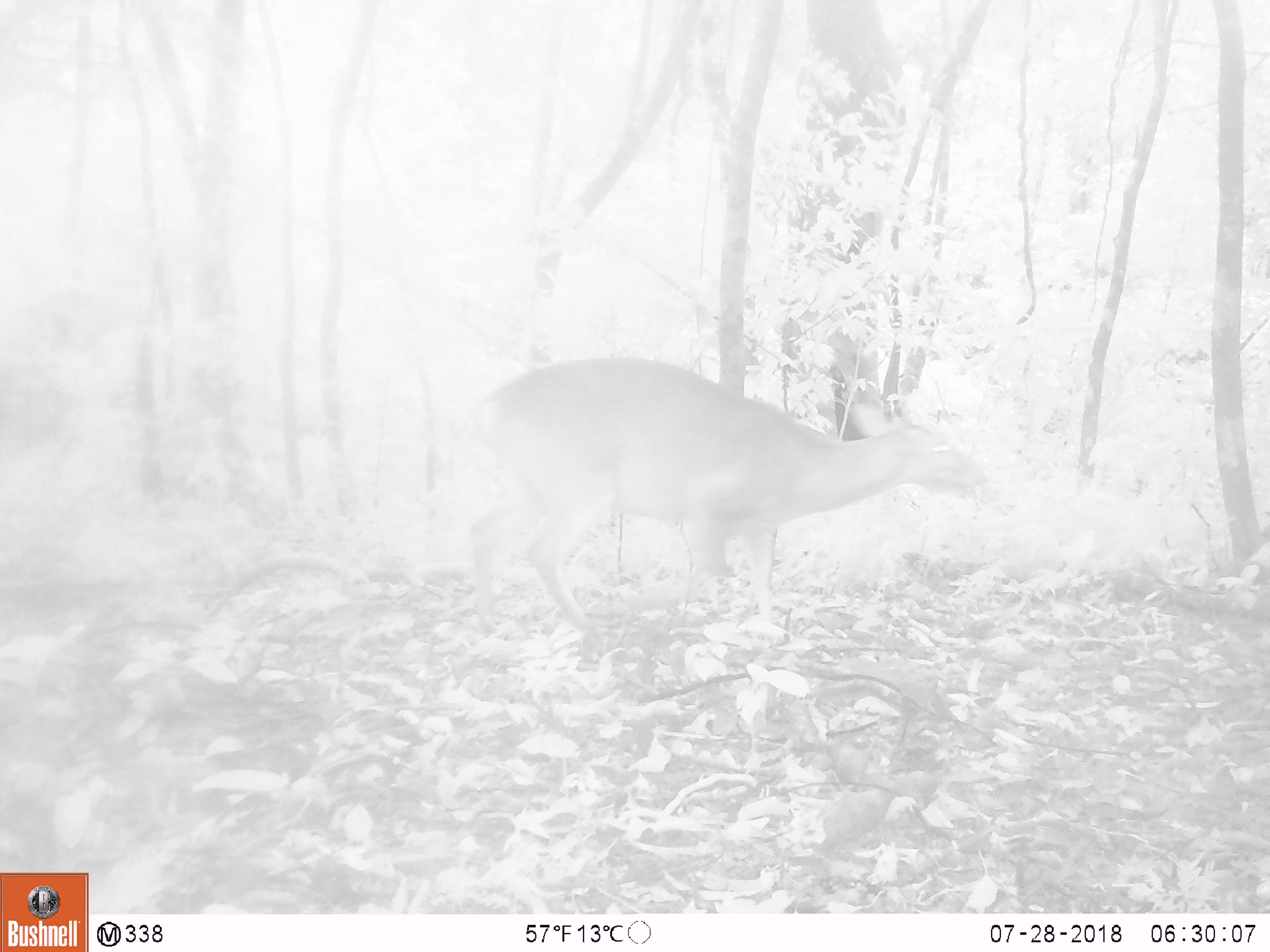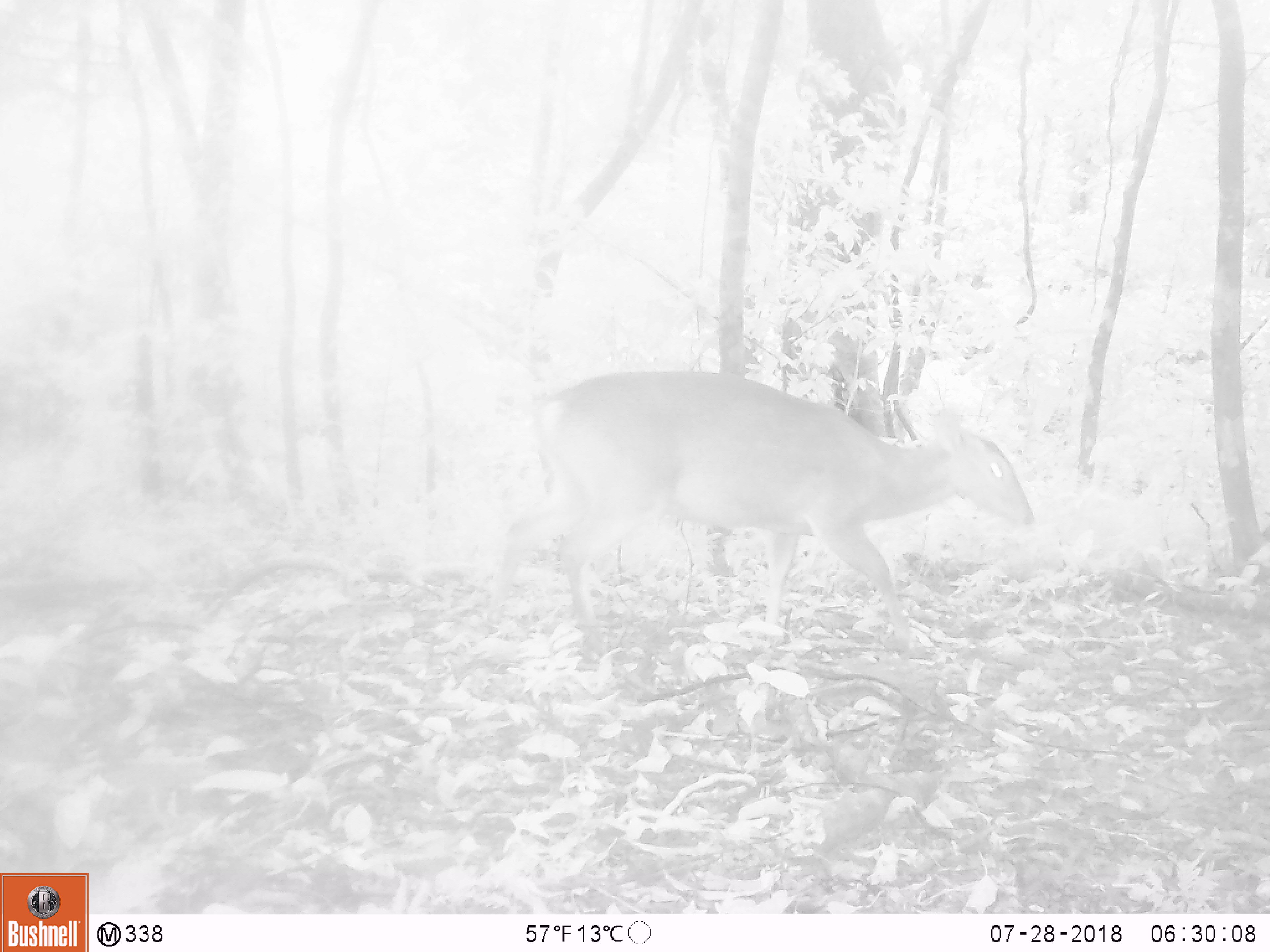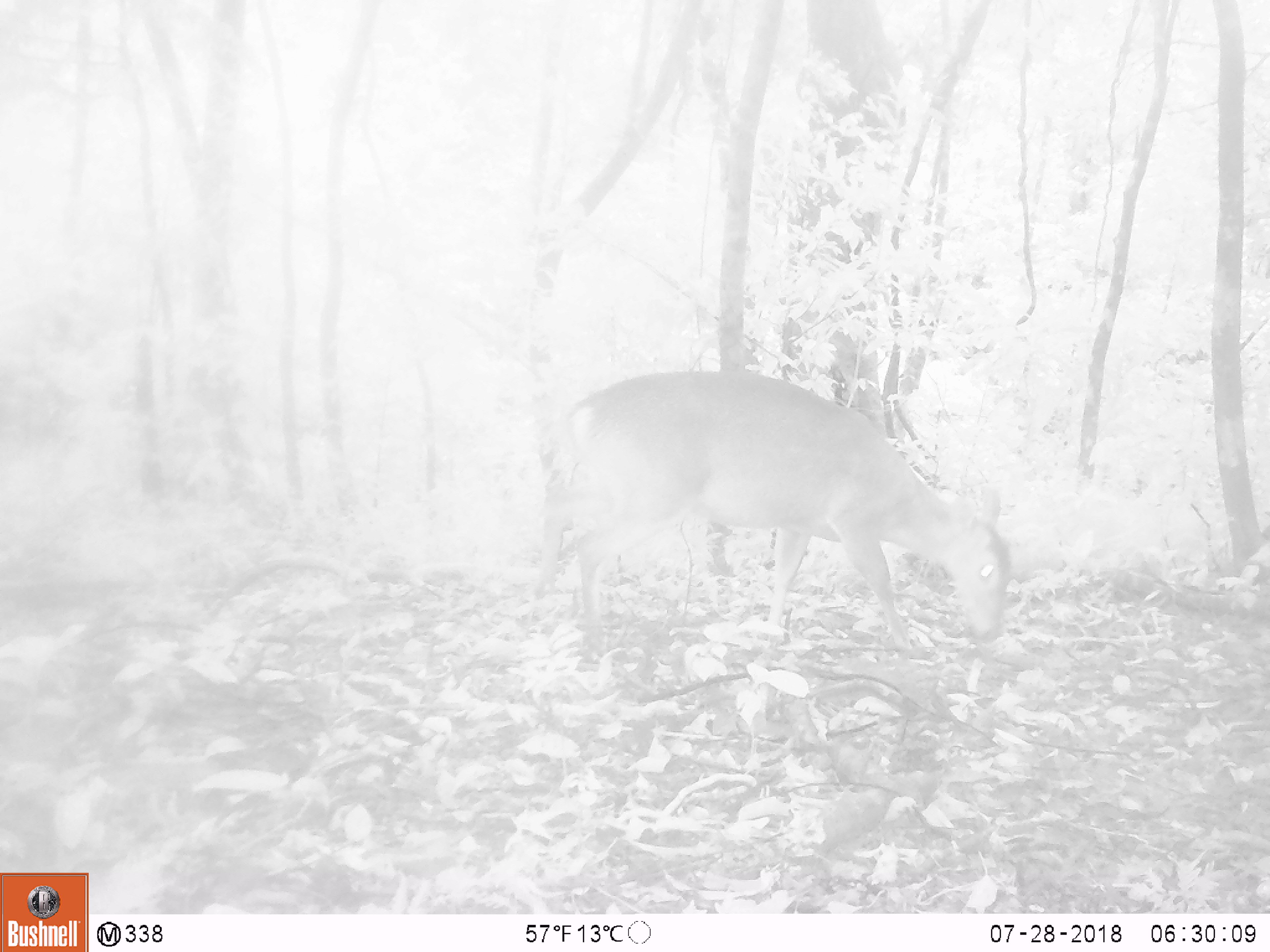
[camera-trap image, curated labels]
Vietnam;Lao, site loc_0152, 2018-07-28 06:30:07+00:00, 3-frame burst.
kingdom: Animalia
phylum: Chordata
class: Mammalia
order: Artiodactyla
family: Cervidae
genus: Muntiacus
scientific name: Muntiacus vuquangensis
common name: large-antlered muntjac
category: large antlered muntjac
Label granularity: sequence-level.